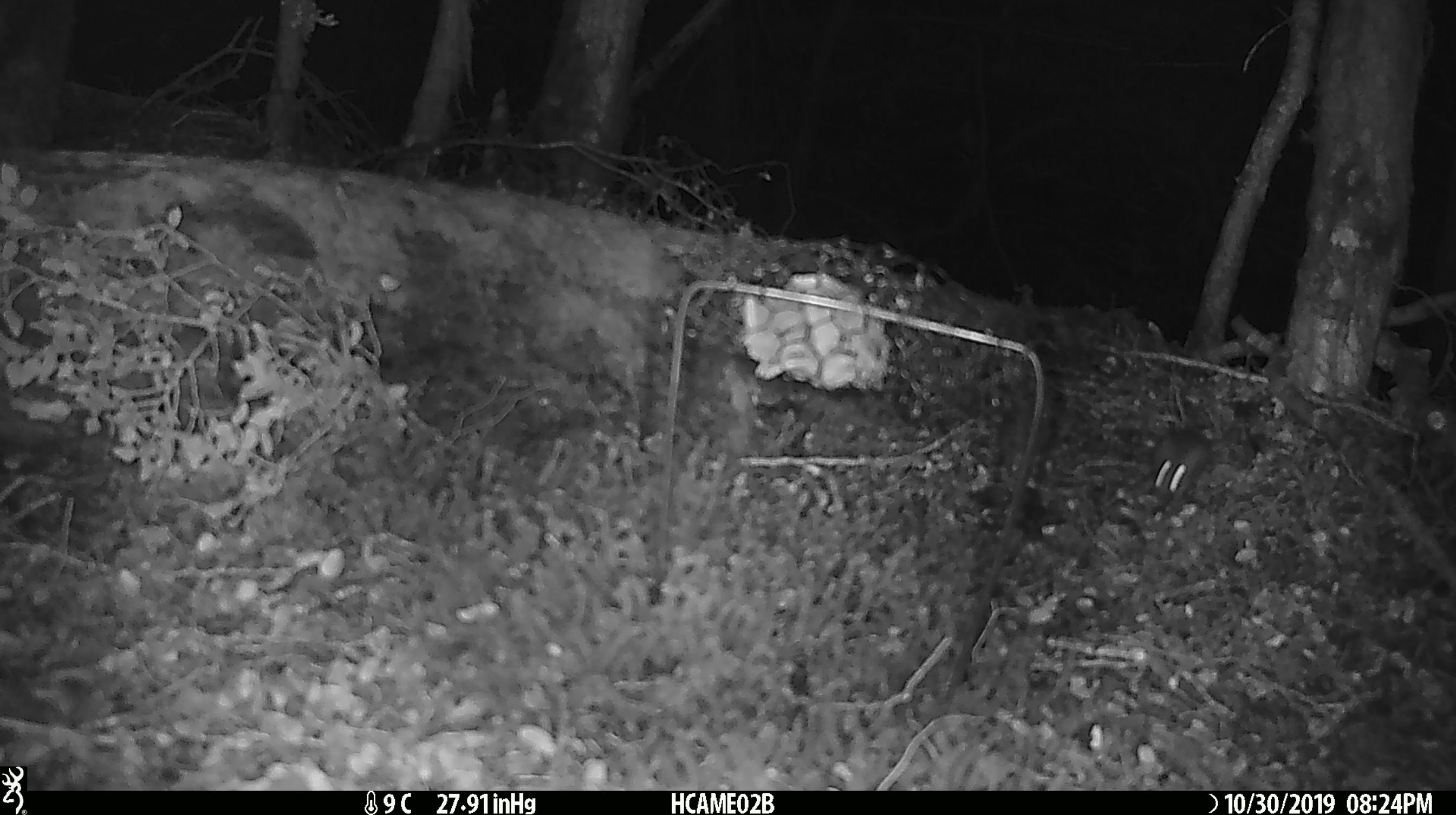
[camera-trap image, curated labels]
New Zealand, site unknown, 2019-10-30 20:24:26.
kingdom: Animalia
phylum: Chordata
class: Mammalia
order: Rodentia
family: Muridae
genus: Mus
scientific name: Mus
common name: mouse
Mouse (Mus).